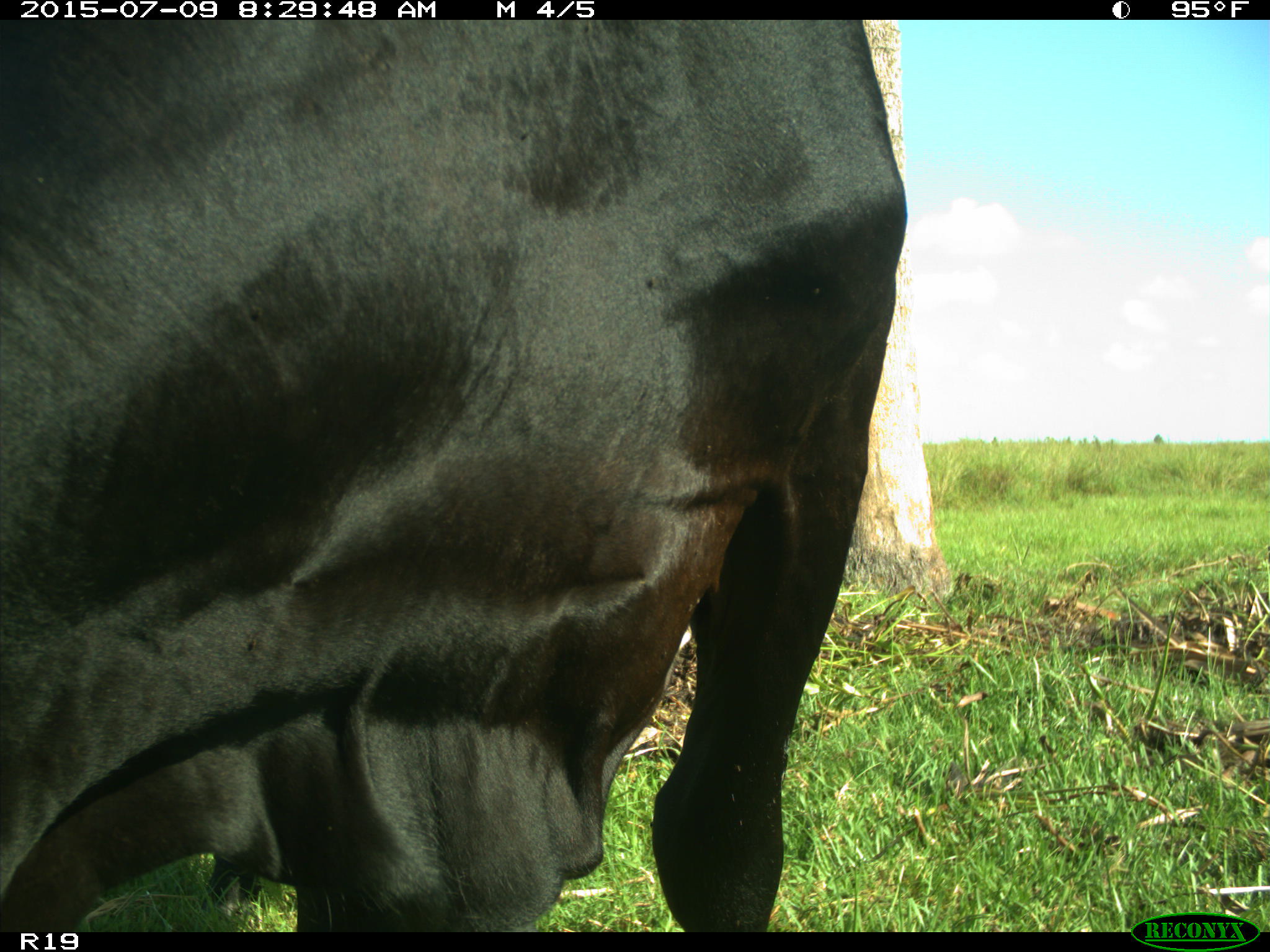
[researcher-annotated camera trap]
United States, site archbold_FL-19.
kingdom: Animalia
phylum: Chordata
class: Mammalia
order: Artiodactyla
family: Bovidae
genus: Bos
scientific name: Bos taurus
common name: domestic cow